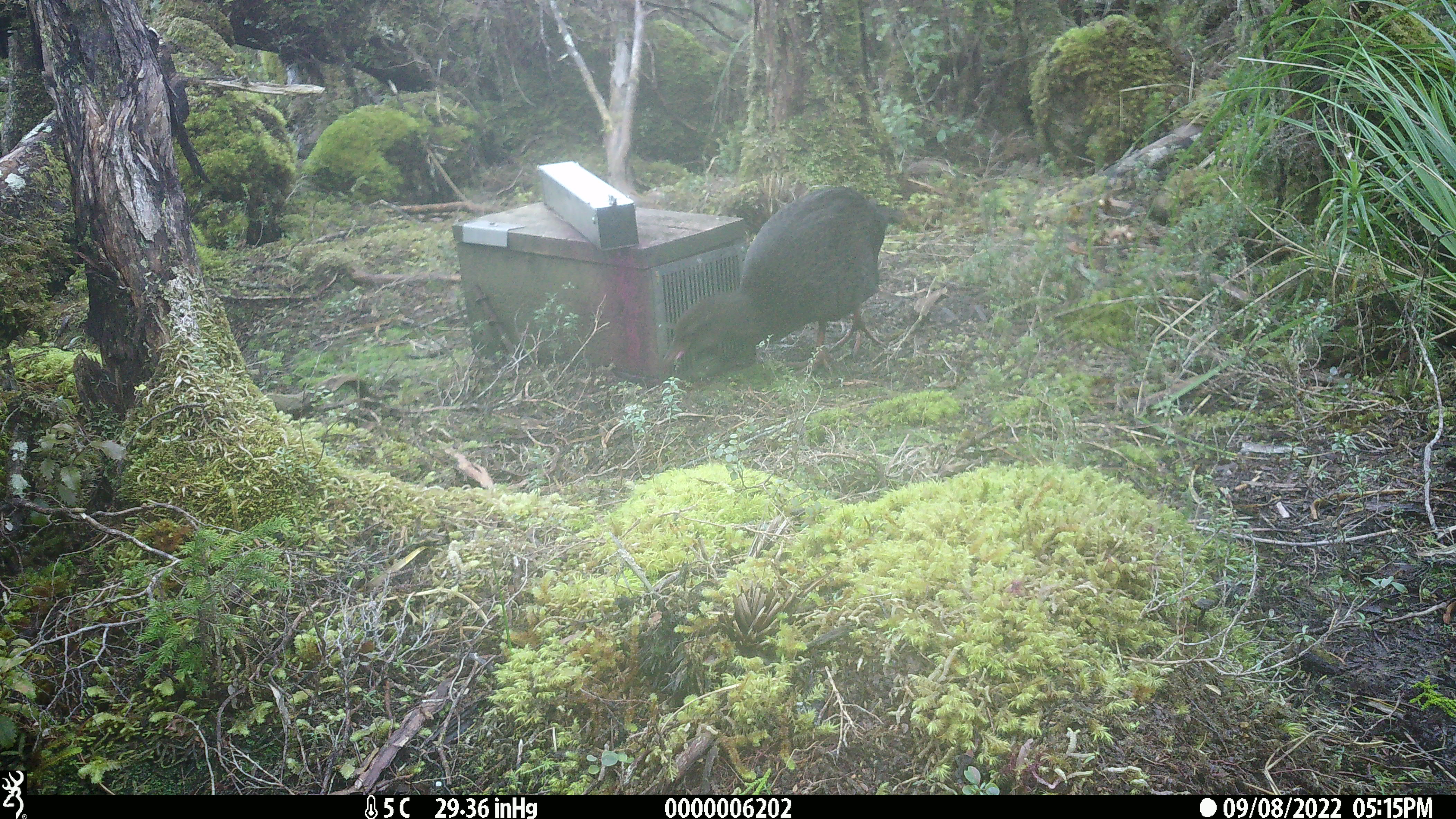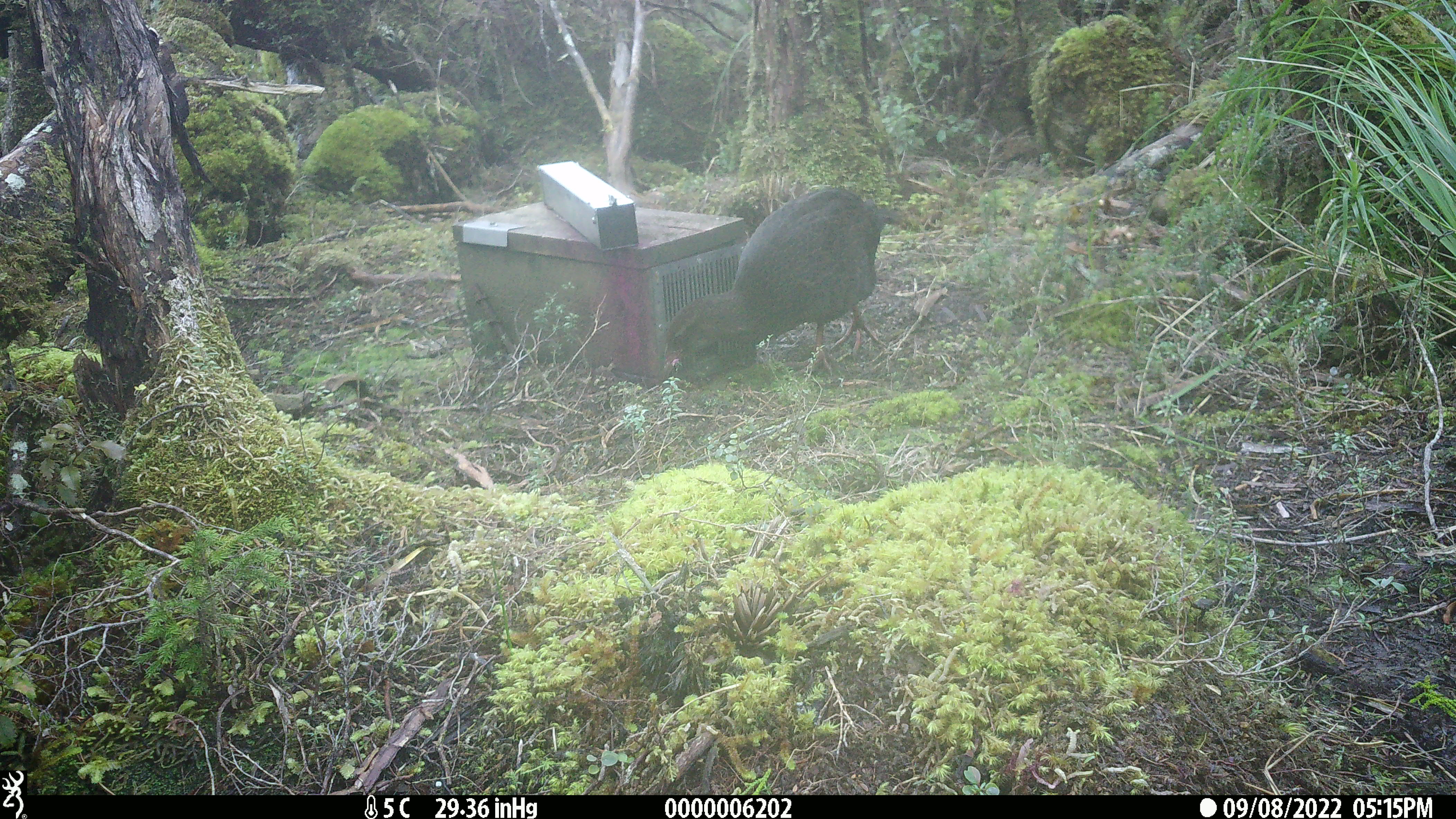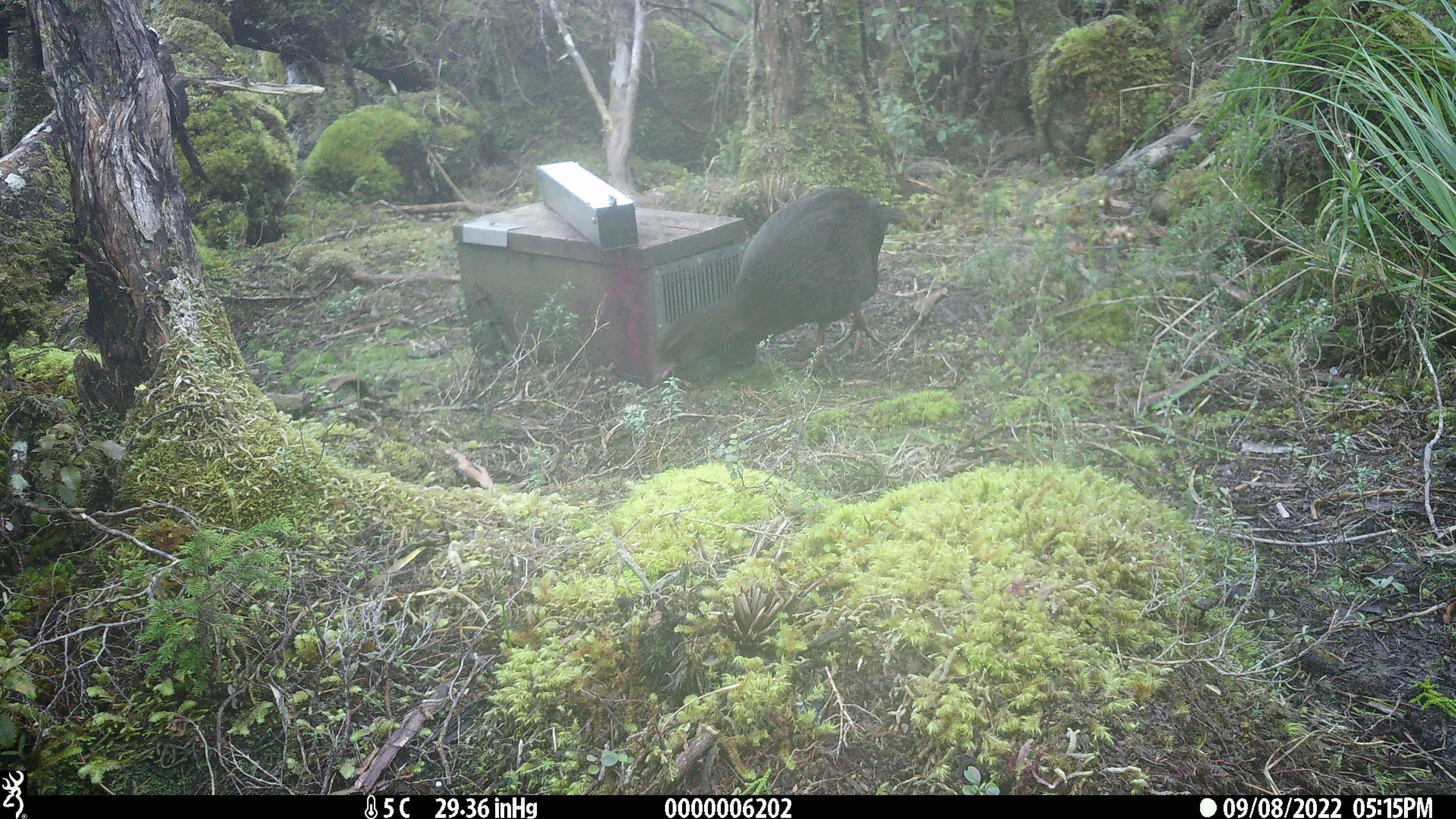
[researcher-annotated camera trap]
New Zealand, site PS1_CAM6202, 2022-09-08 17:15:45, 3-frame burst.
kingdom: Animalia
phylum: Chordata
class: Aves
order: Gruiformes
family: Rallidae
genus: Gallirallus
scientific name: Gallirallus australis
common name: weka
Weka (Gallirallus australis).